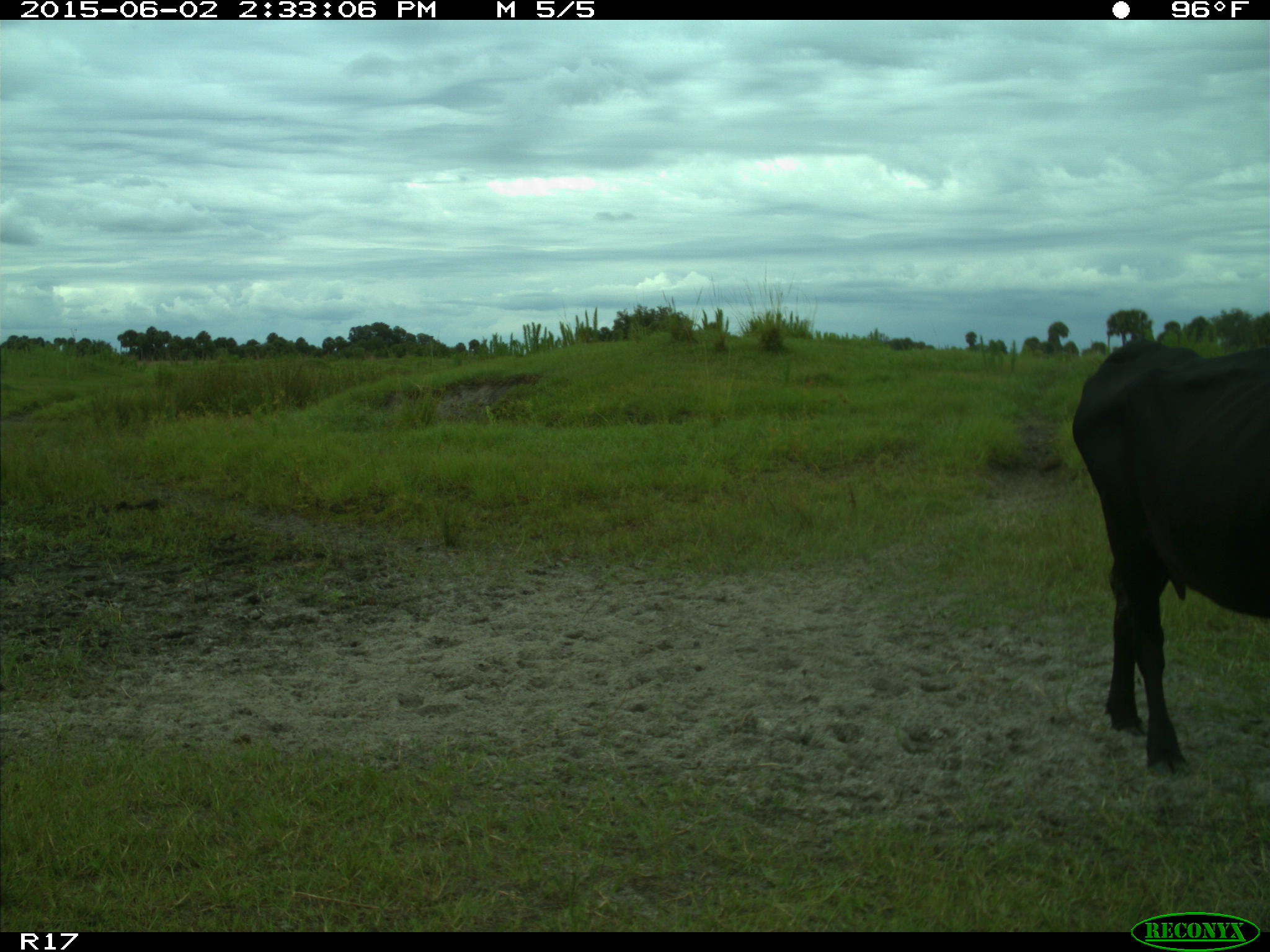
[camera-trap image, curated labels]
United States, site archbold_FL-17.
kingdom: Animalia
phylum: Chordata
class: Mammalia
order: Artiodactyla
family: Bovidae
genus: Bos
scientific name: Bos taurus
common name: domestic cow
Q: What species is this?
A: Bos taurus (domestic cow).